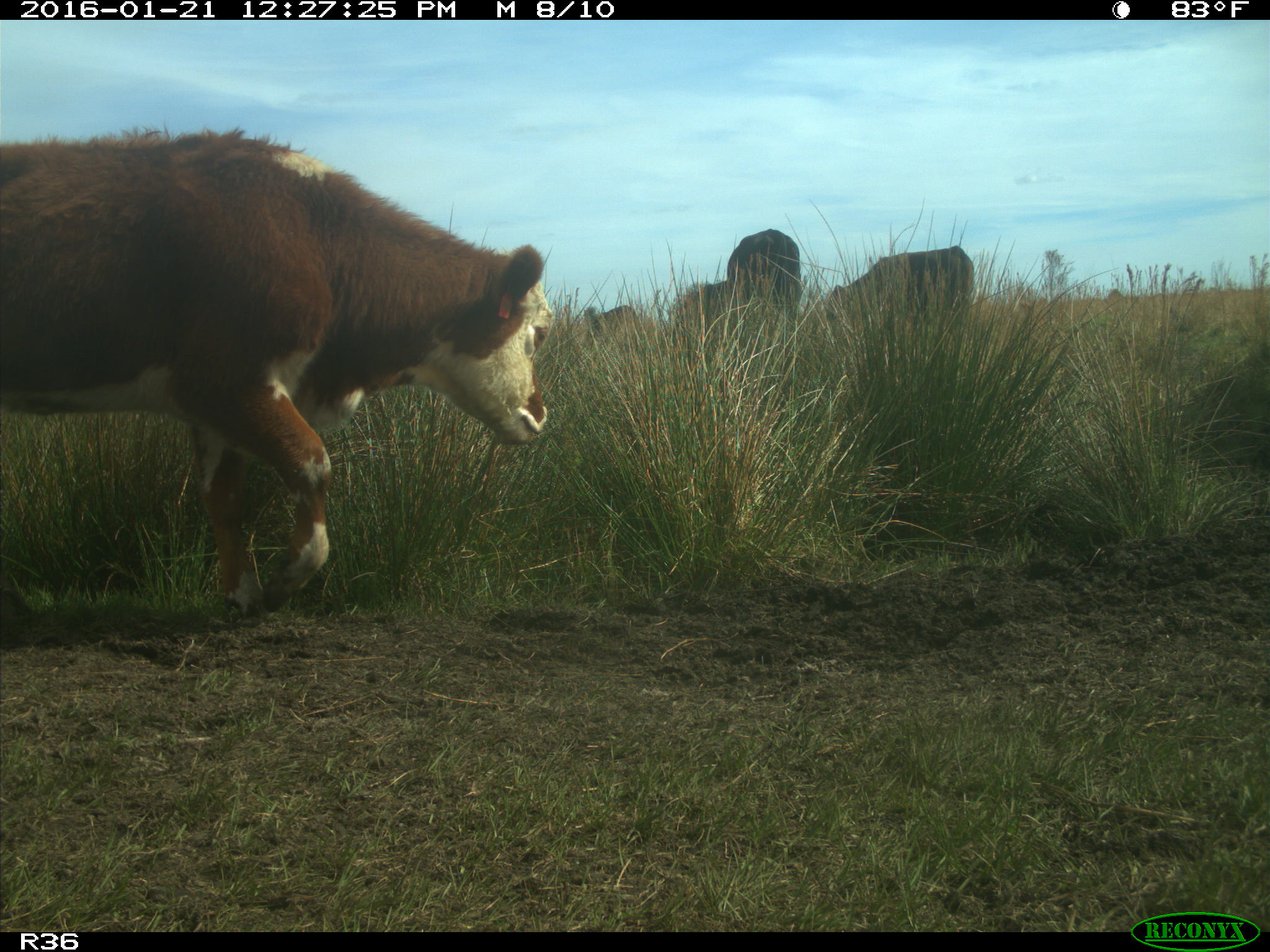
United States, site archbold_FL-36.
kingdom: Animalia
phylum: Chordata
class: Mammalia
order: Artiodactyla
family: Bovidae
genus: Bos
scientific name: Bos taurus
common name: domestic cow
Bos taurus (domestic cow).